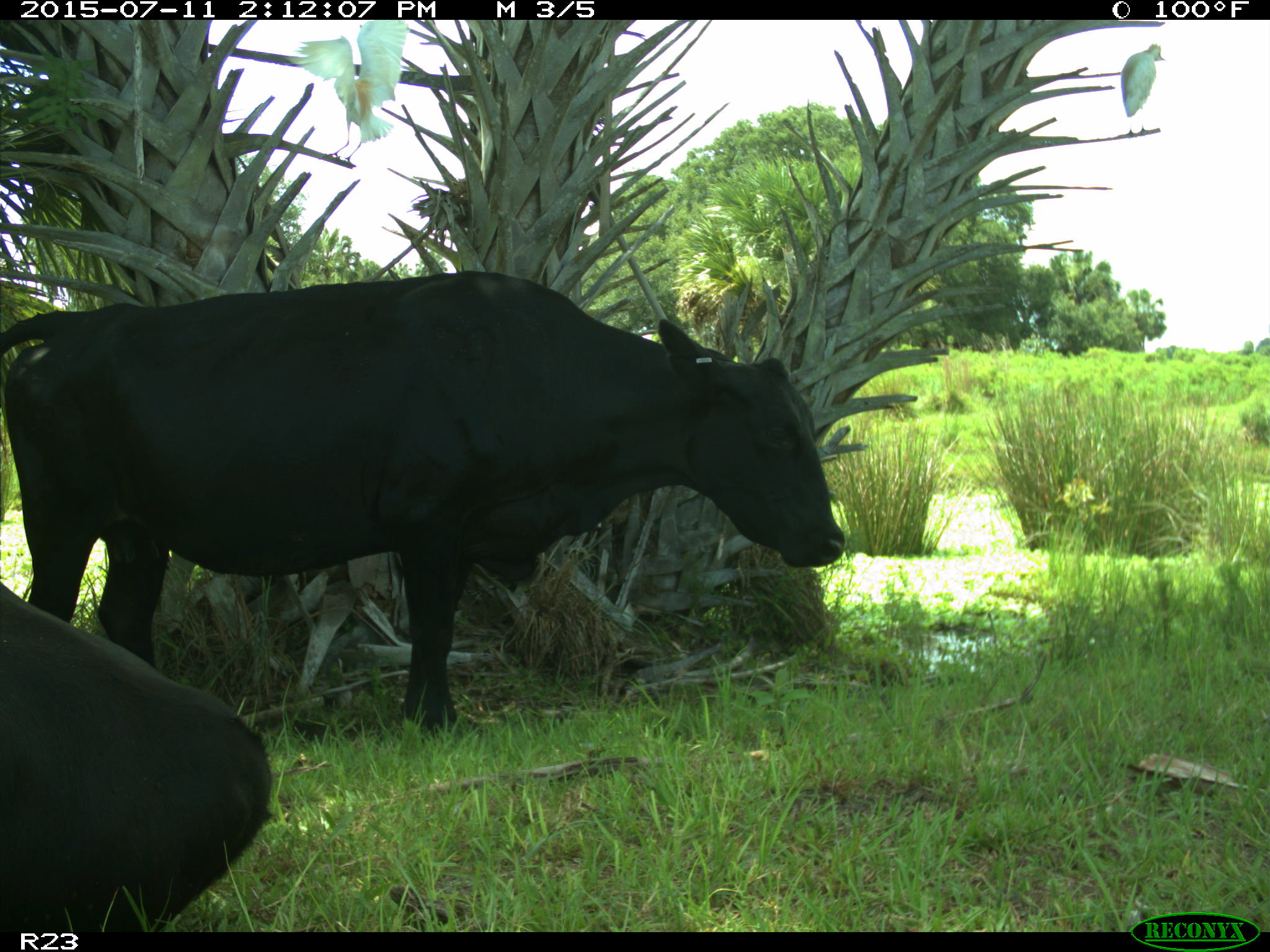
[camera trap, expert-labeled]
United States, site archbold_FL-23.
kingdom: Animalia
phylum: Chordata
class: Mammalia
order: Artiodactyla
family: Bovidae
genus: Bos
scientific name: Bos taurus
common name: domestic cow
Bos taurus (domestic cow).